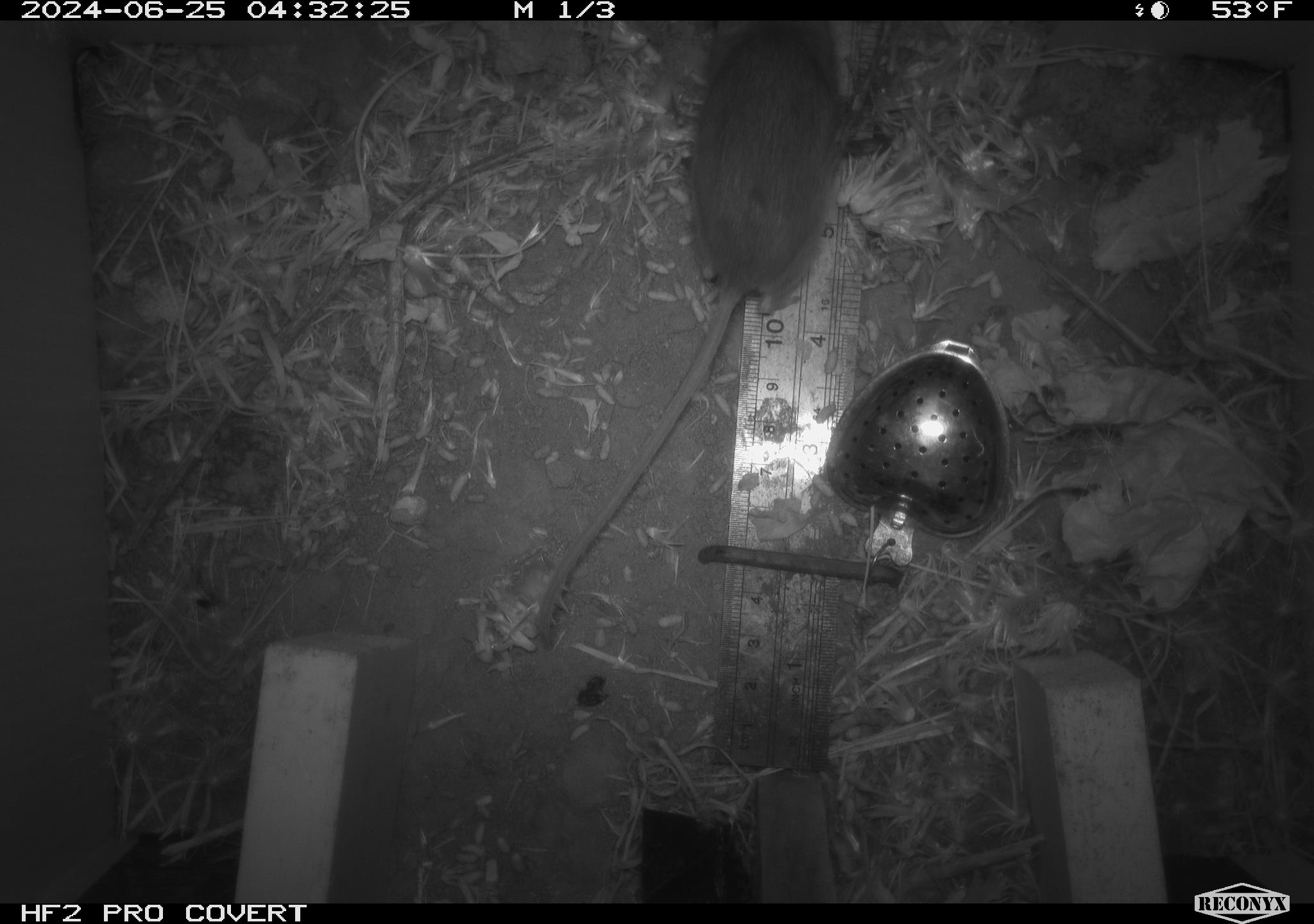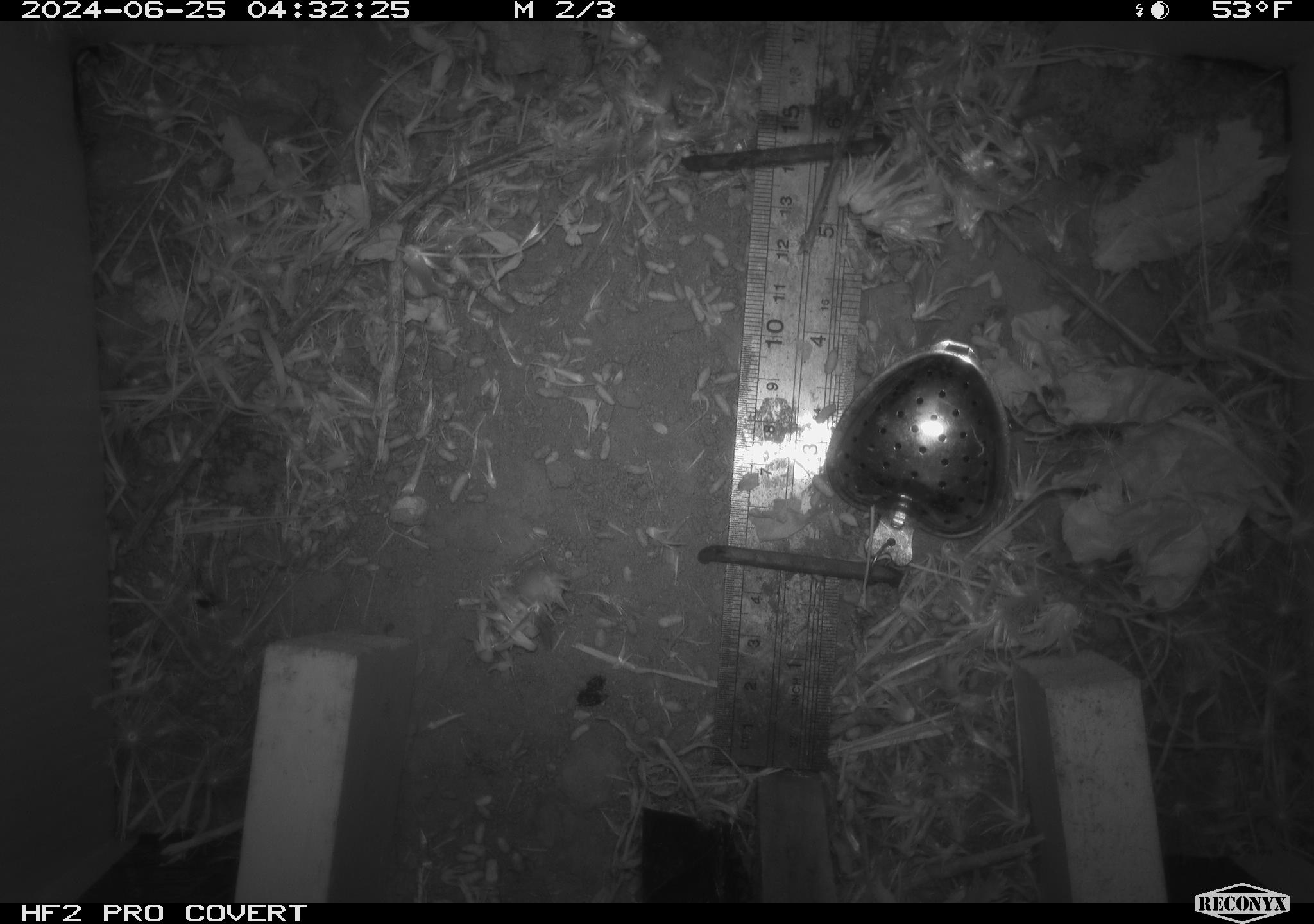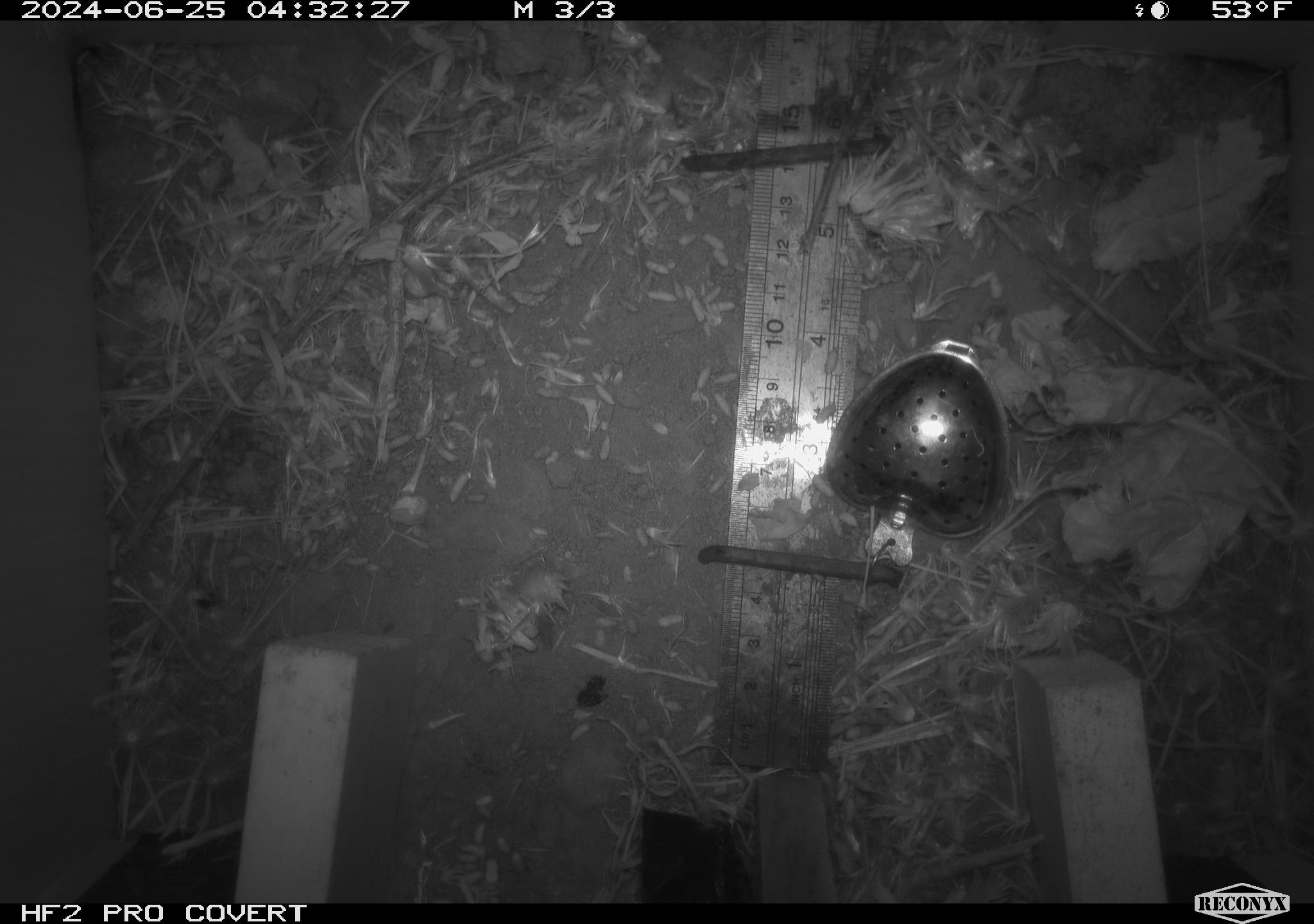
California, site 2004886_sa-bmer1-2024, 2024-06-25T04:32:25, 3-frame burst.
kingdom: Animalia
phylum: Chordata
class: Mammalia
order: Rodentia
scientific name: Rodentia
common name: mouse species